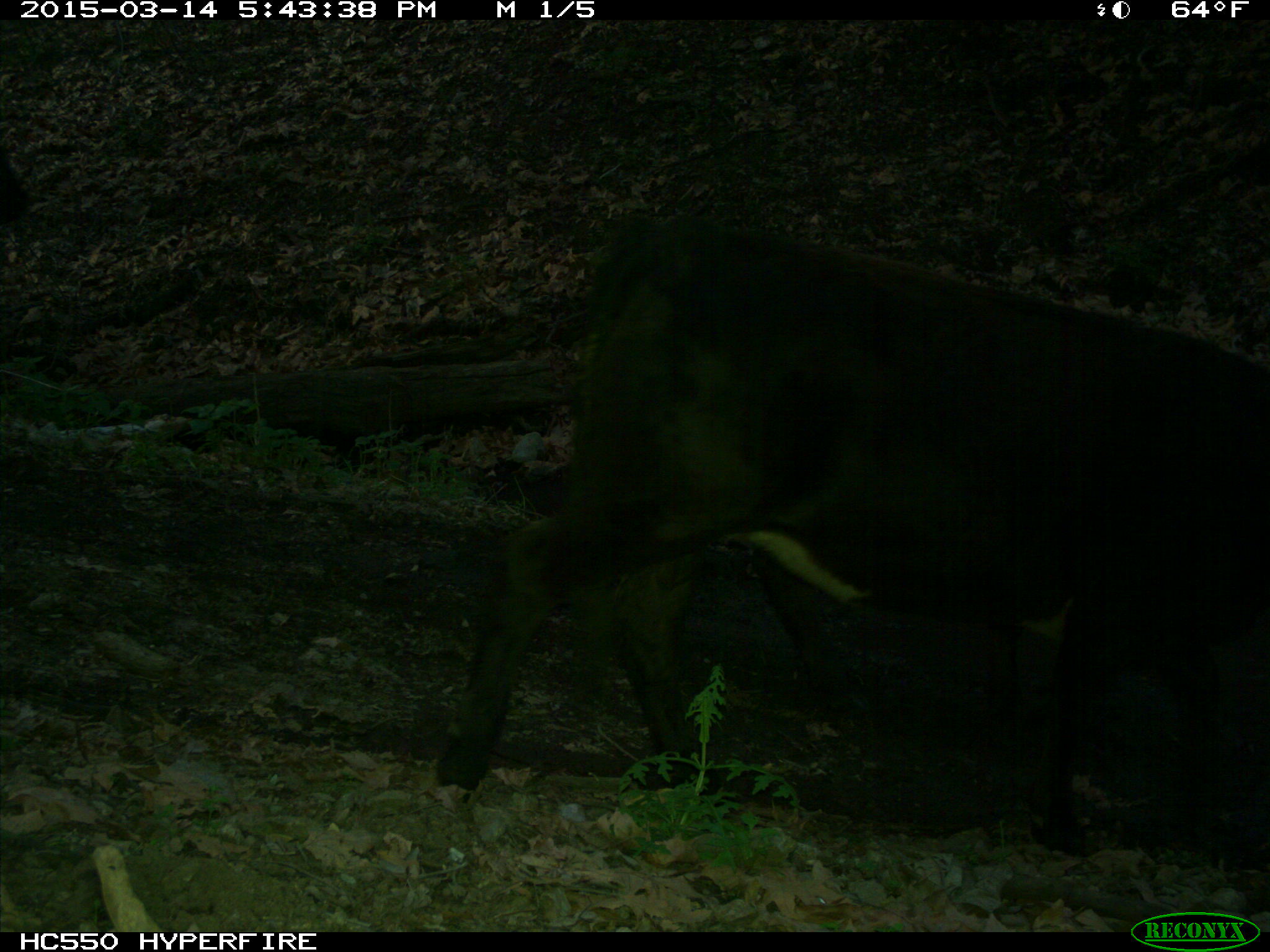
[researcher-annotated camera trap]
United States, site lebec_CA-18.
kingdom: Animalia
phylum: Chordata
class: Mammalia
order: Artiodactyla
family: Bovidae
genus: Bos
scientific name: Bos taurus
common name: domestic cow